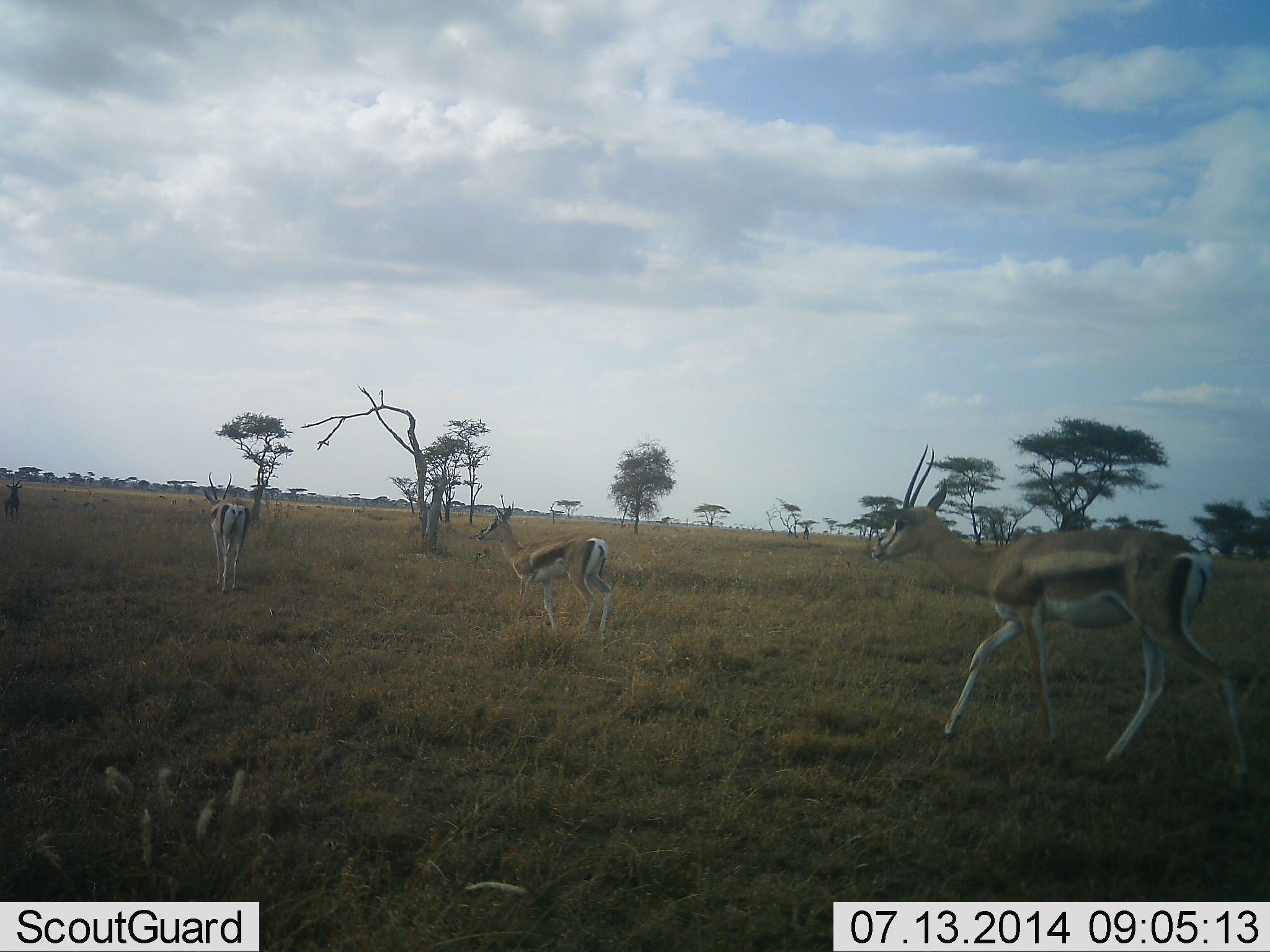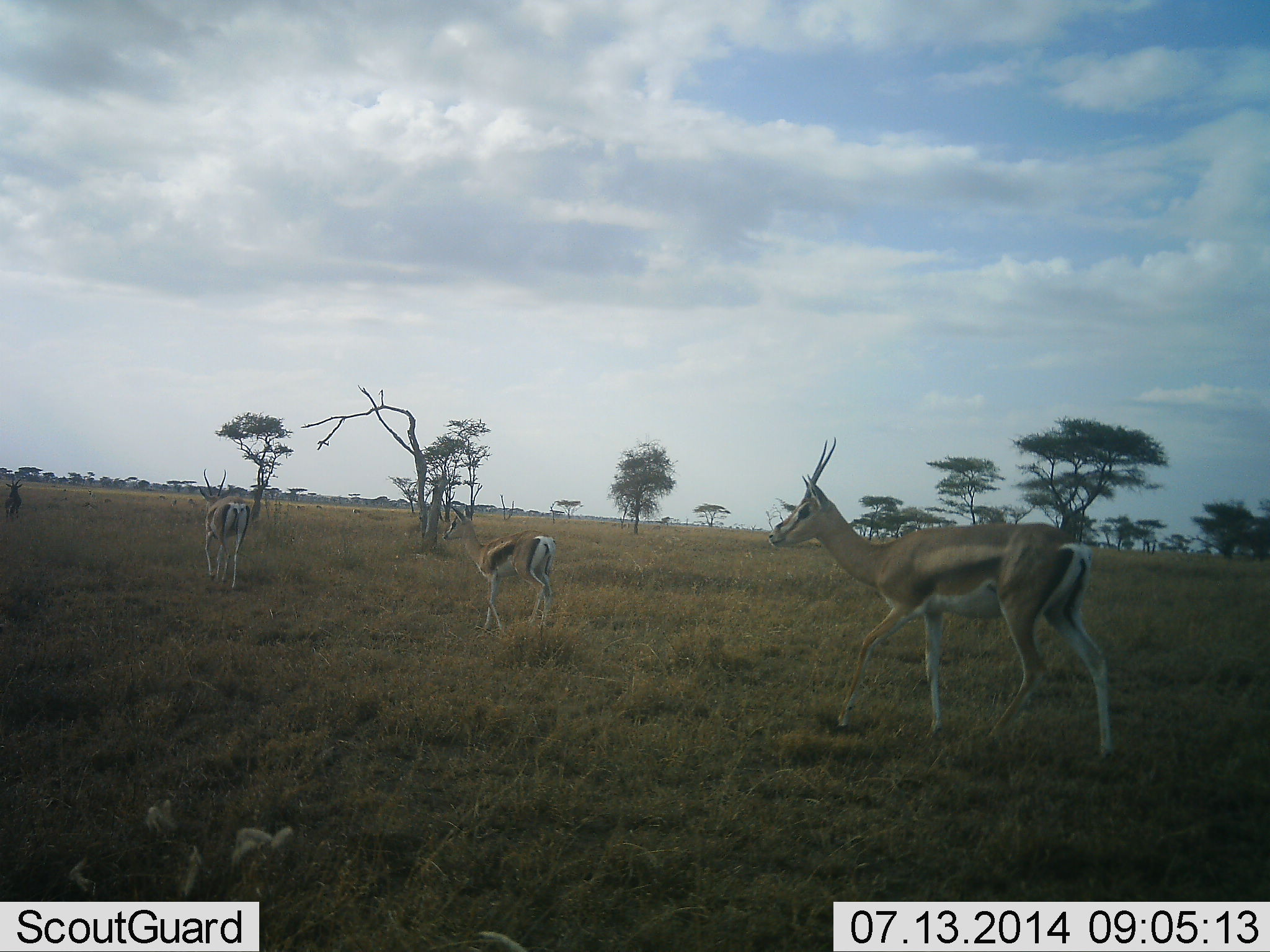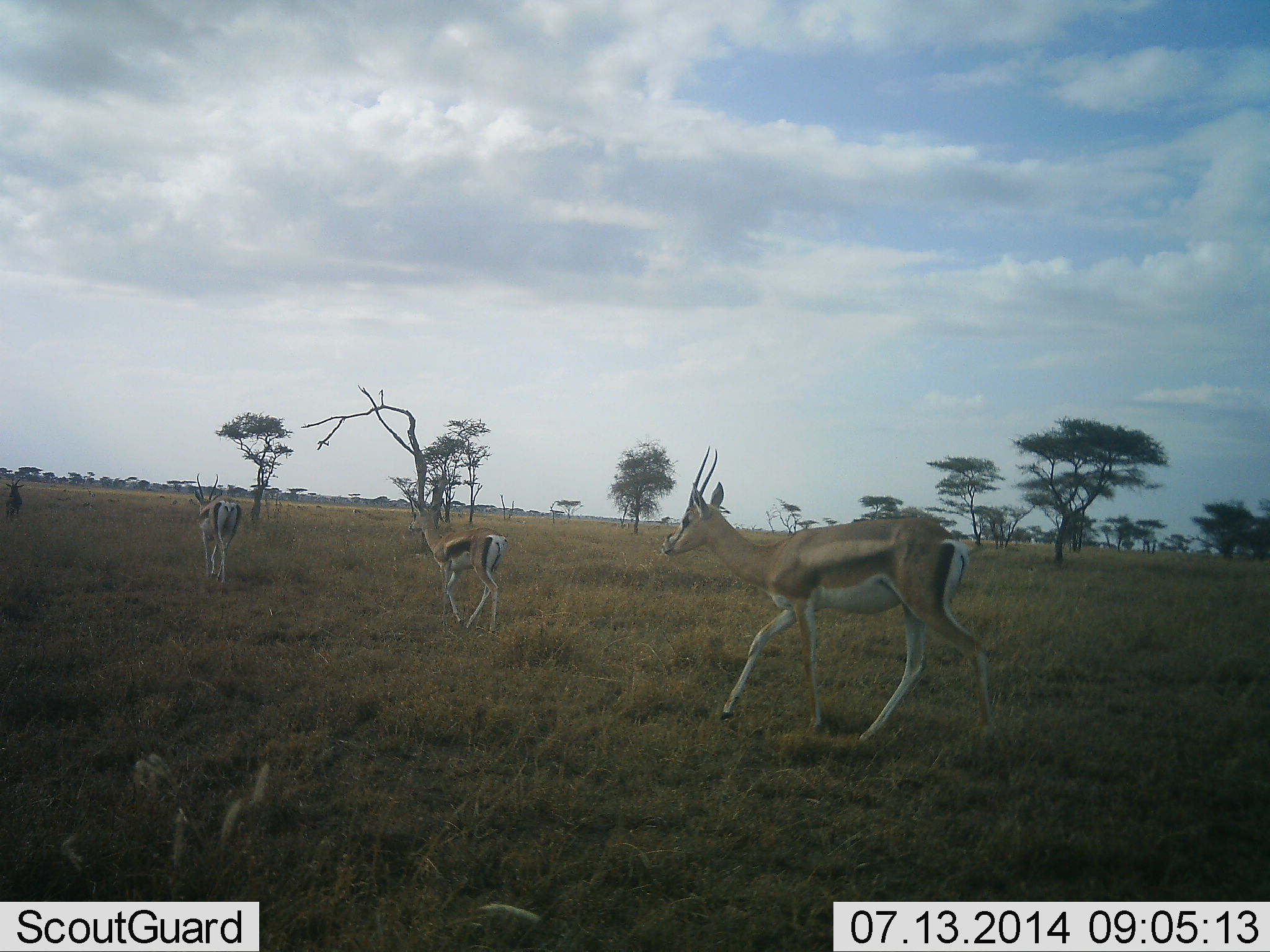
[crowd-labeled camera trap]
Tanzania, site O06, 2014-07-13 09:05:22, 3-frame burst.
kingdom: Animalia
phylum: Chordata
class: Mammalia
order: Artiodactyla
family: Bovidae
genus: Eudorcas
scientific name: Eudorcas thomsonii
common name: thomson's gazelle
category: gazellethomsons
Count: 4.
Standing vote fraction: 20%.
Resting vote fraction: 10%.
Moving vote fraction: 100%.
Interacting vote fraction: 0%.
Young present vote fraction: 20%.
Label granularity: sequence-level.